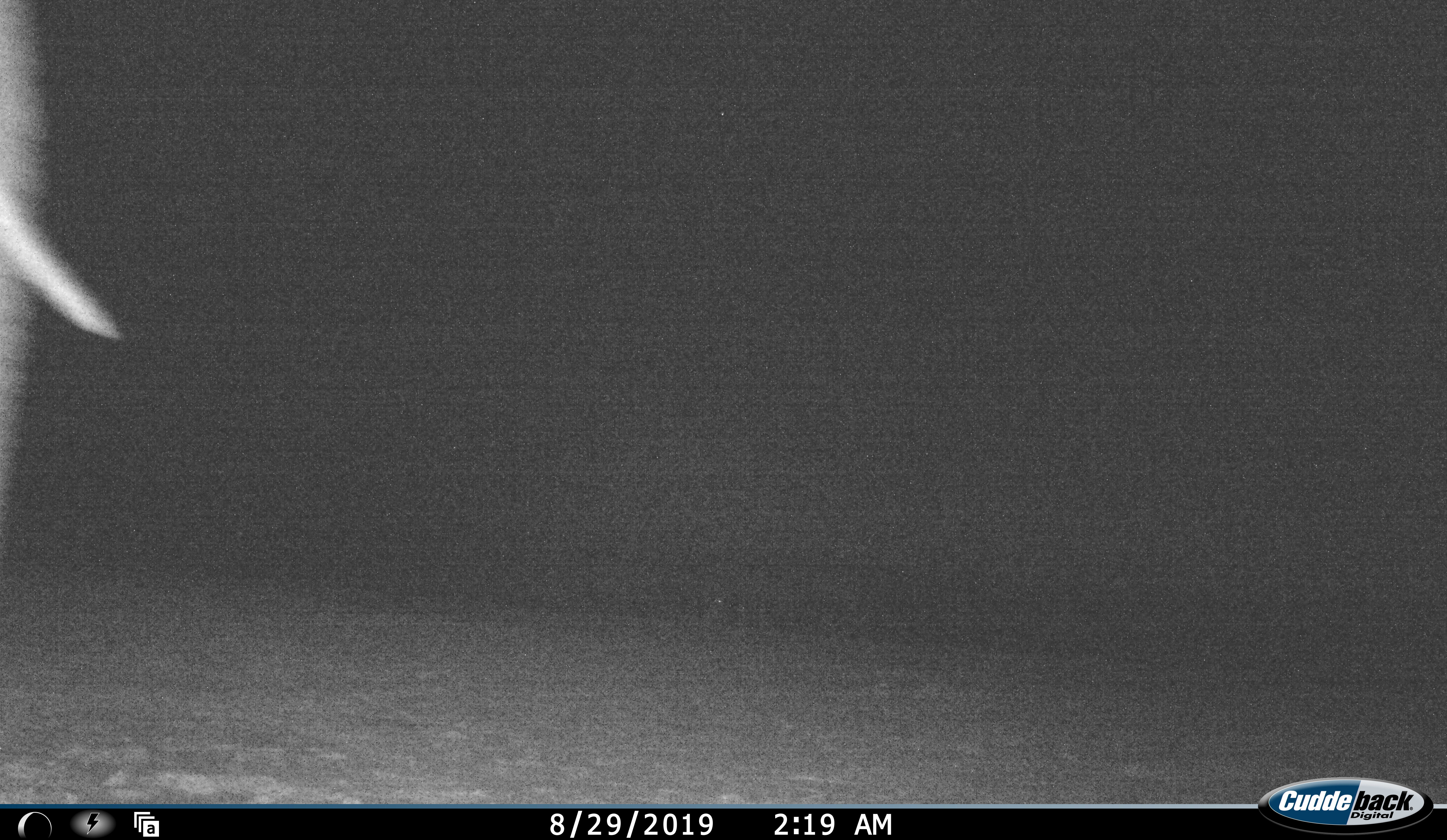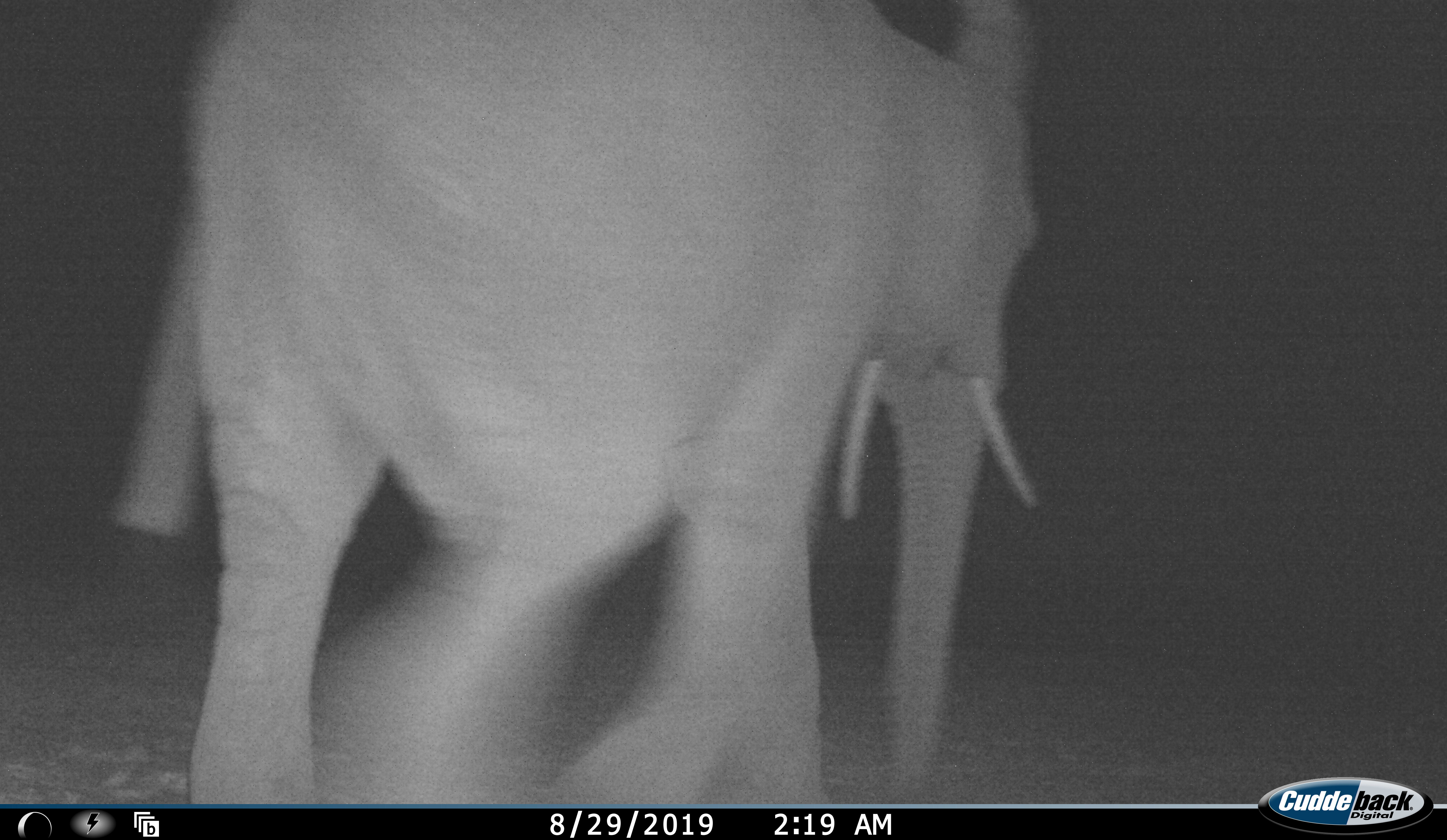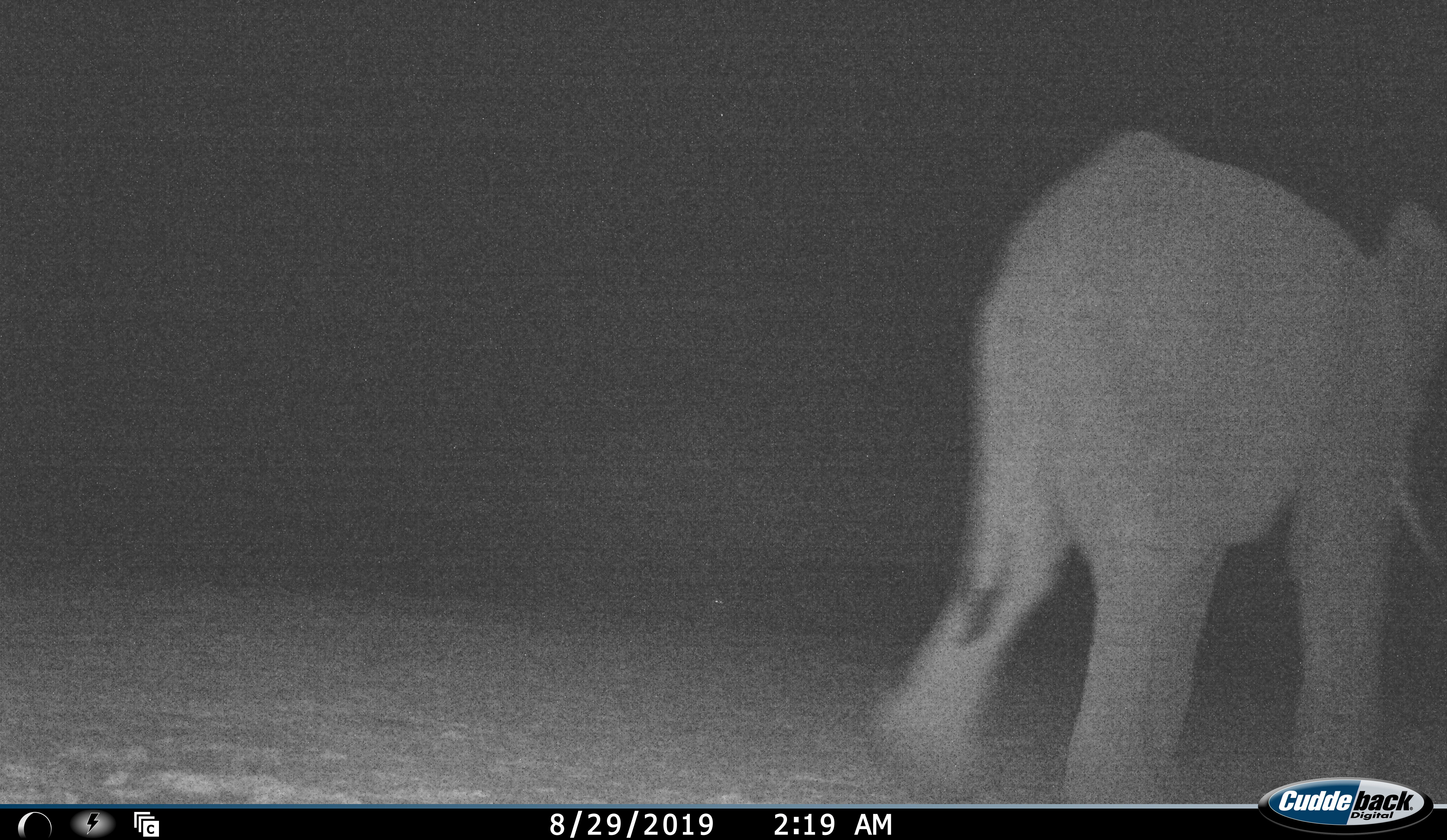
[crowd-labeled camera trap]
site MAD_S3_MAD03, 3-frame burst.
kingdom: Animalia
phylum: Chordata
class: Mammalia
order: Proboscidea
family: Elephantidae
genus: Loxodonta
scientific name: Loxodonta africana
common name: african bush elephant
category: elephant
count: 1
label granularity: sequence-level